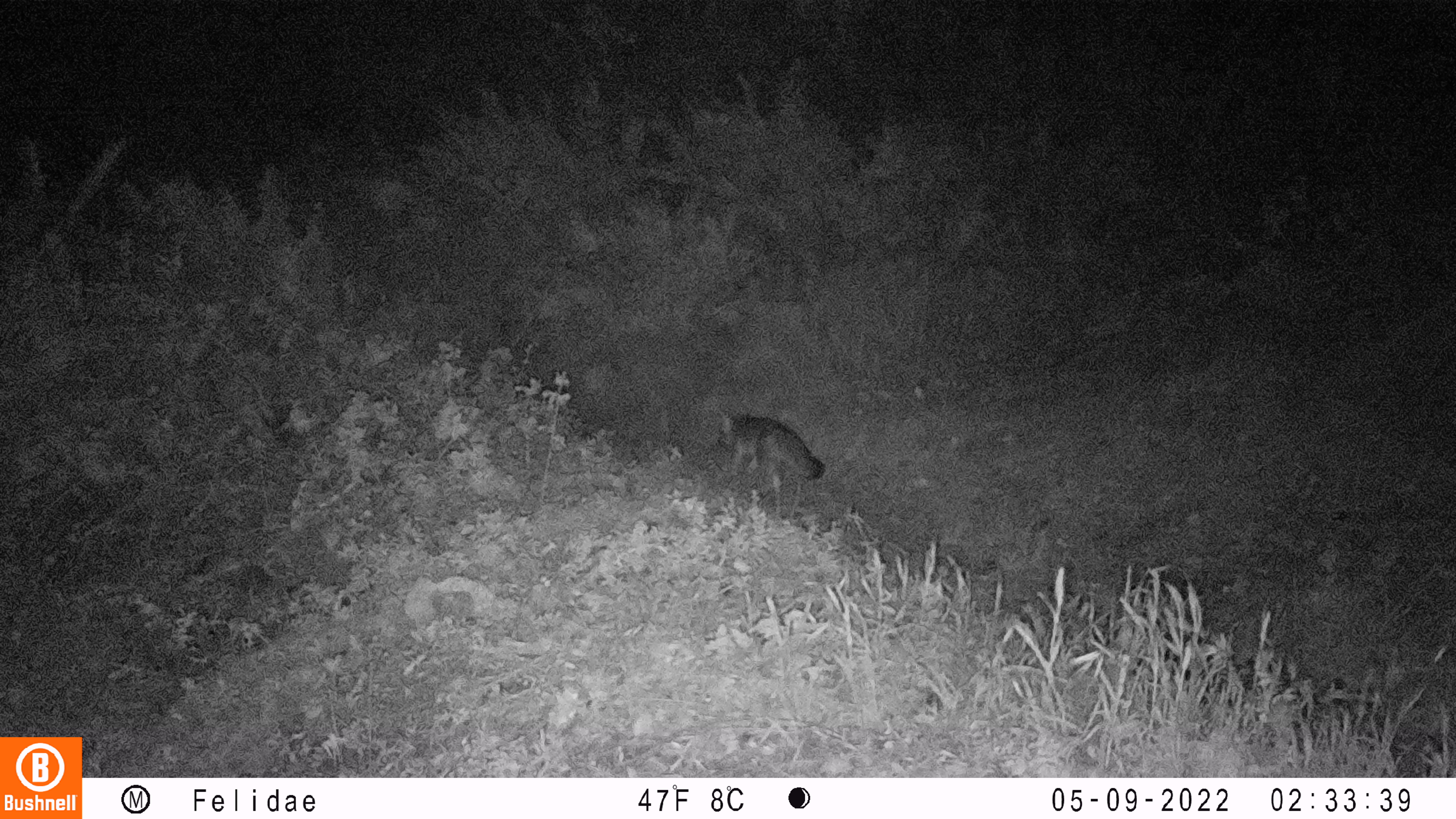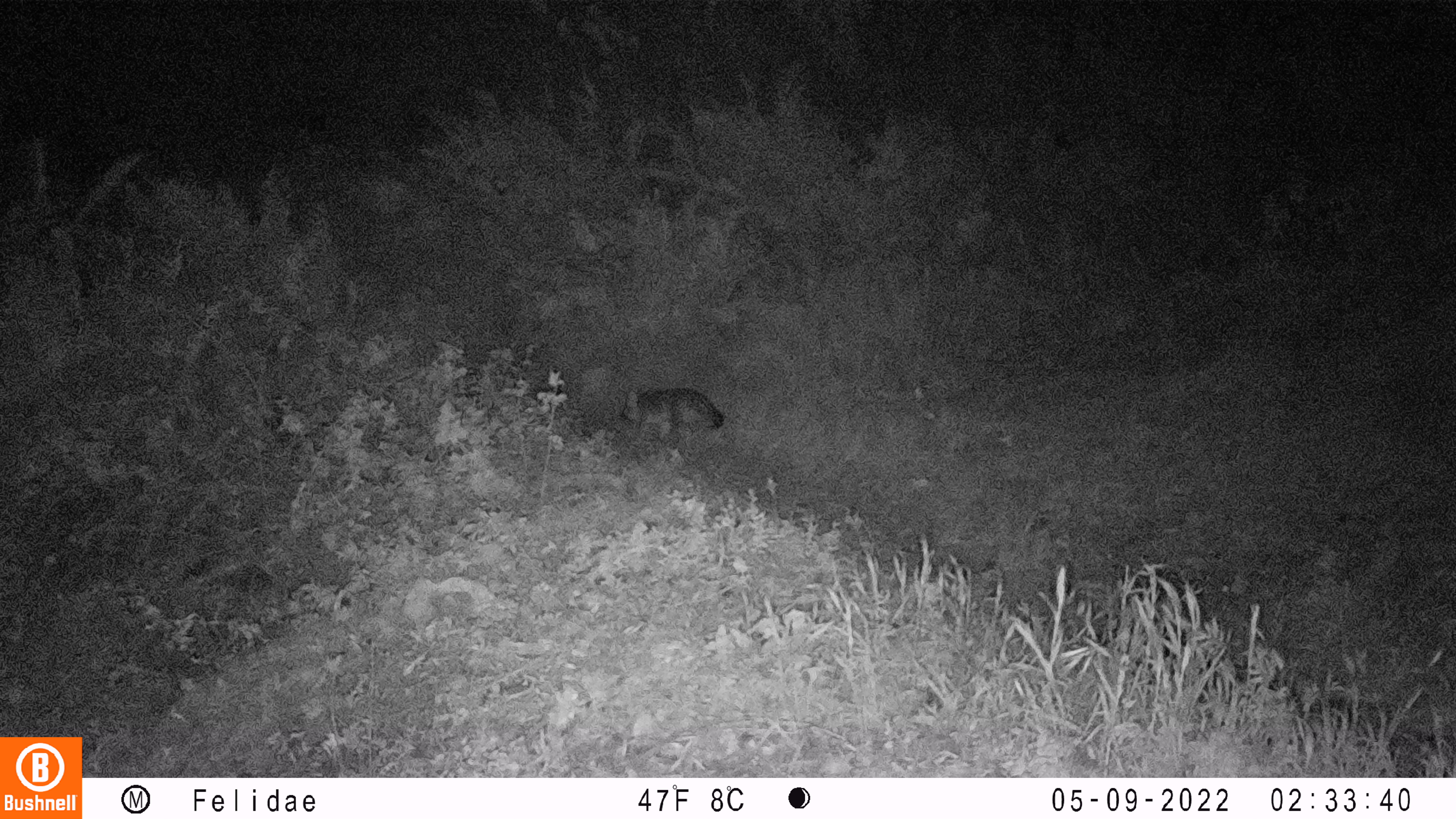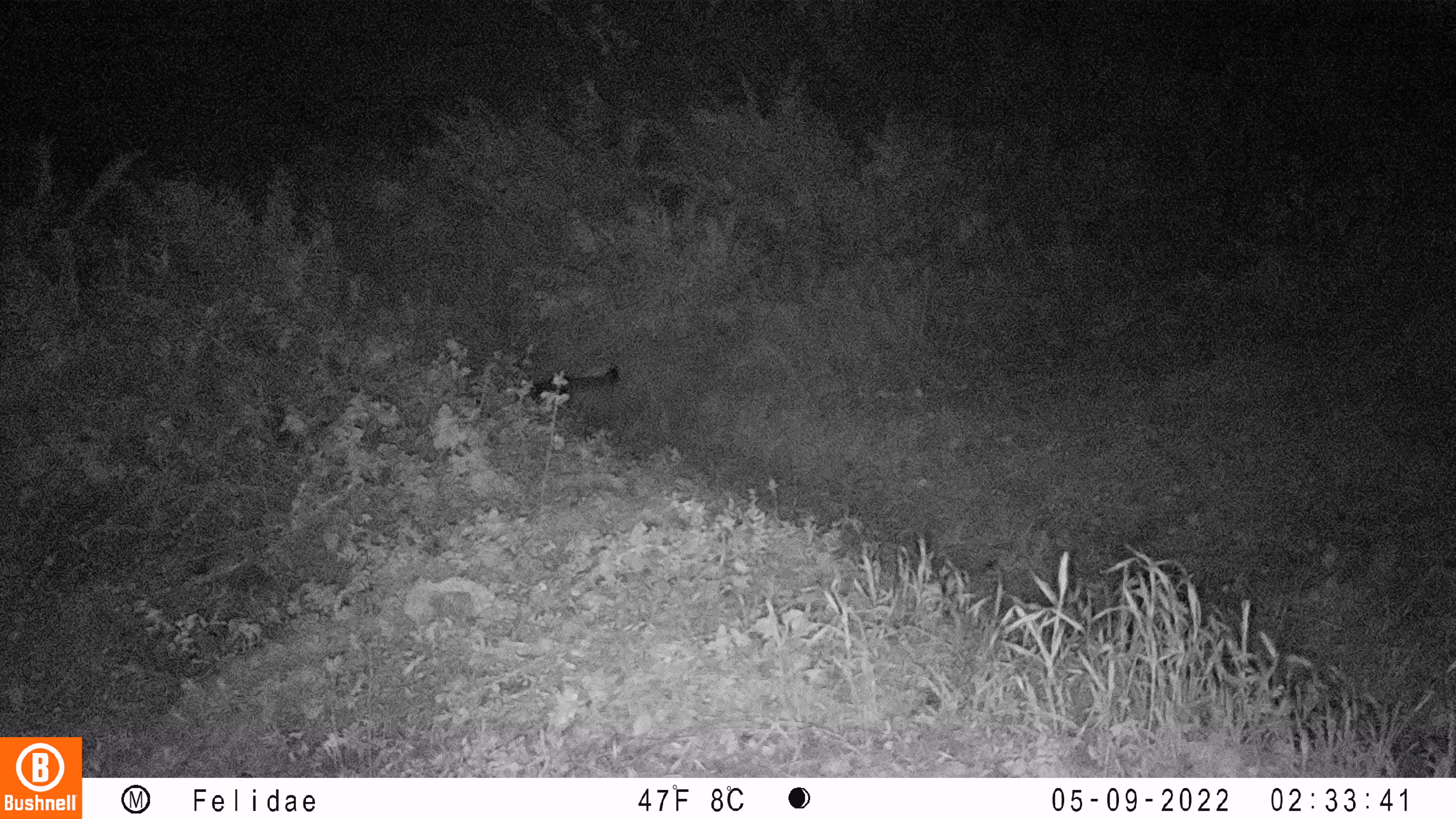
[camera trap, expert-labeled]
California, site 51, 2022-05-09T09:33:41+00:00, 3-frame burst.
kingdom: Animalia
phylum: Chordata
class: Mammalia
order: Carnivora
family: Canidae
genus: Urocyon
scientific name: Urocyon cinereoargenteus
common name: gray fox